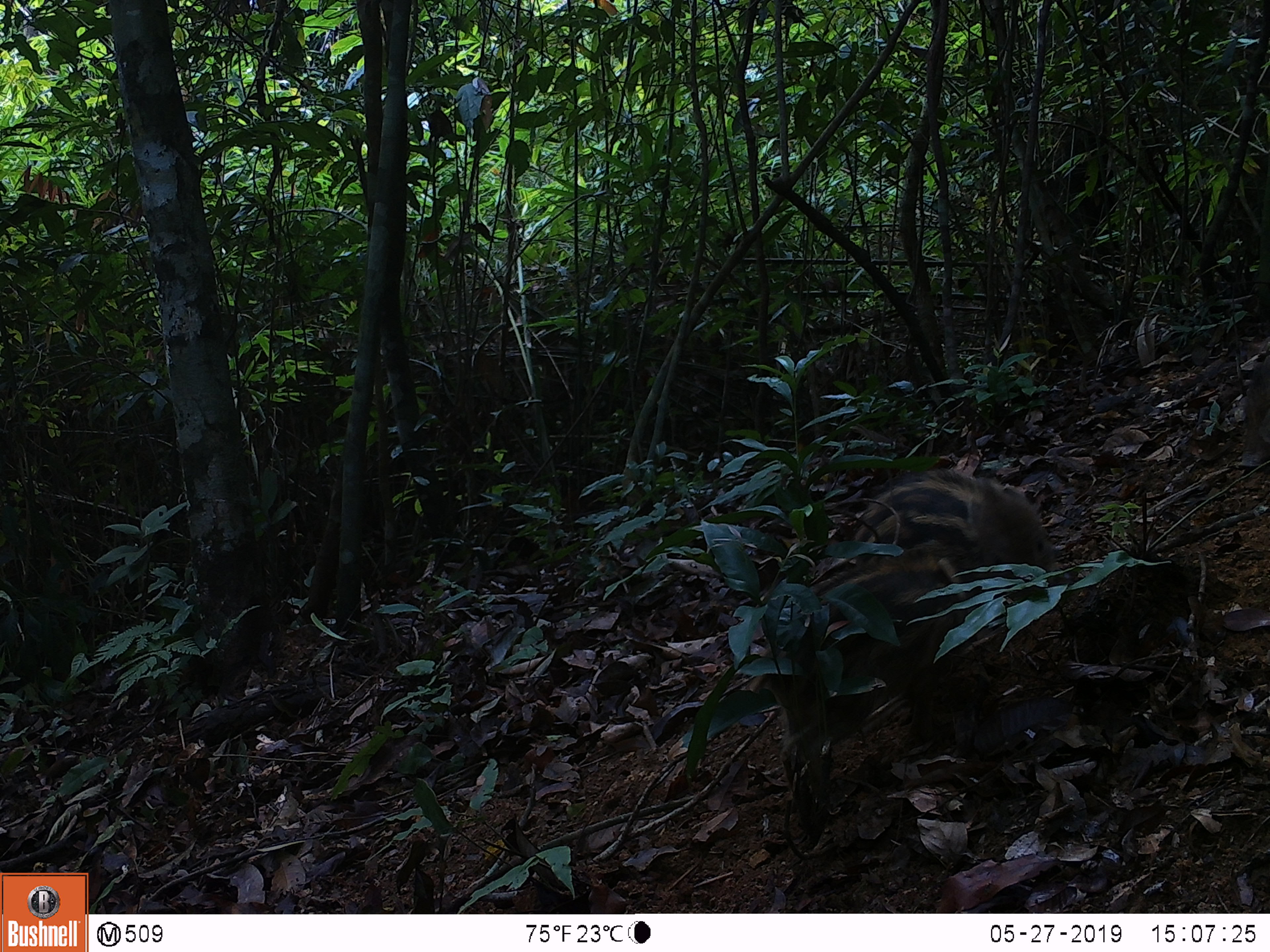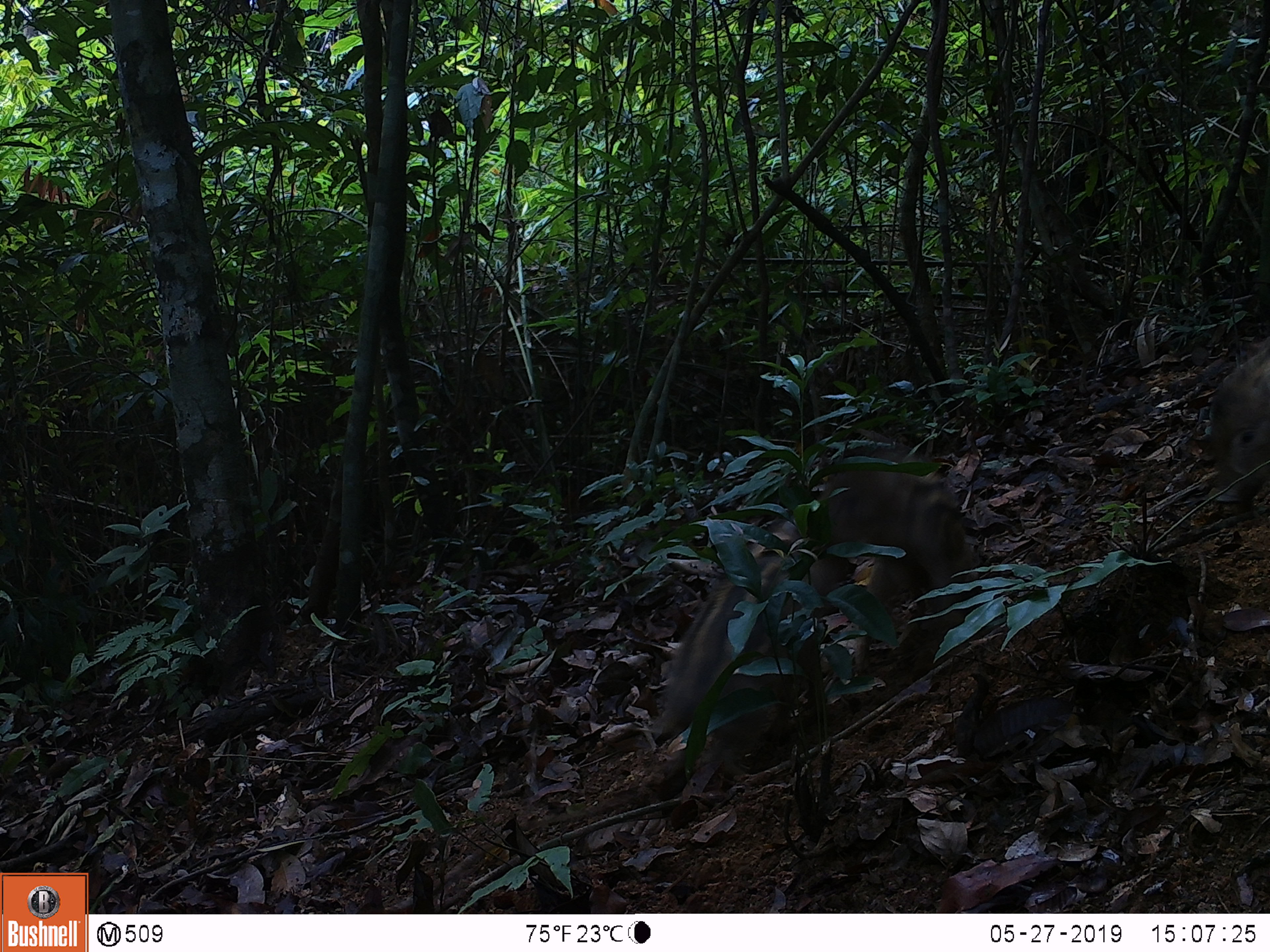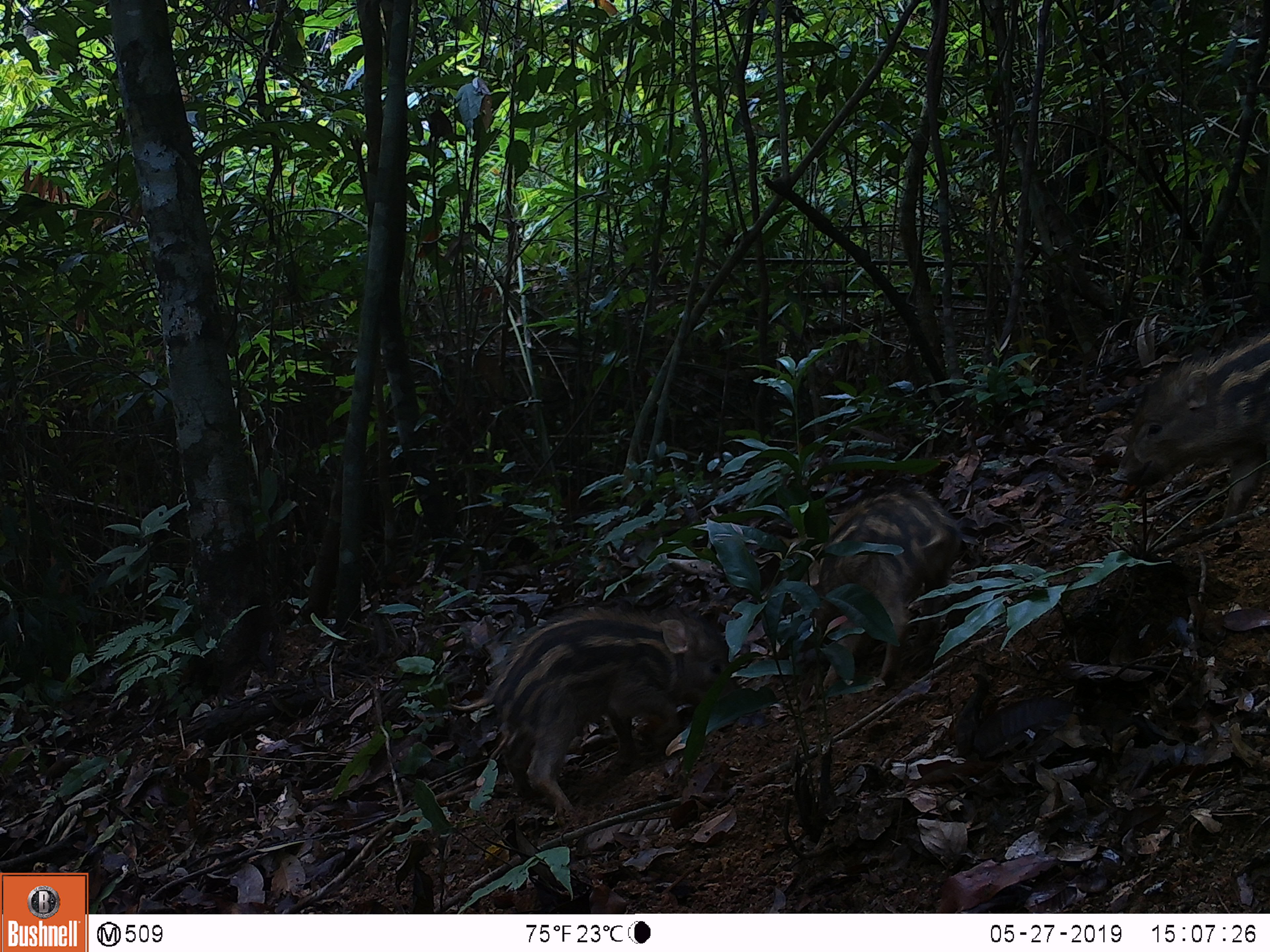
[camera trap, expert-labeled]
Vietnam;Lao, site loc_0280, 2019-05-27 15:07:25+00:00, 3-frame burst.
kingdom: Animalia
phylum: Chordata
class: Mammalia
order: Artiodactyla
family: Suidae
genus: Sus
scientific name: Sus scrofa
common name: eurasian wild pig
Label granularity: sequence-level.